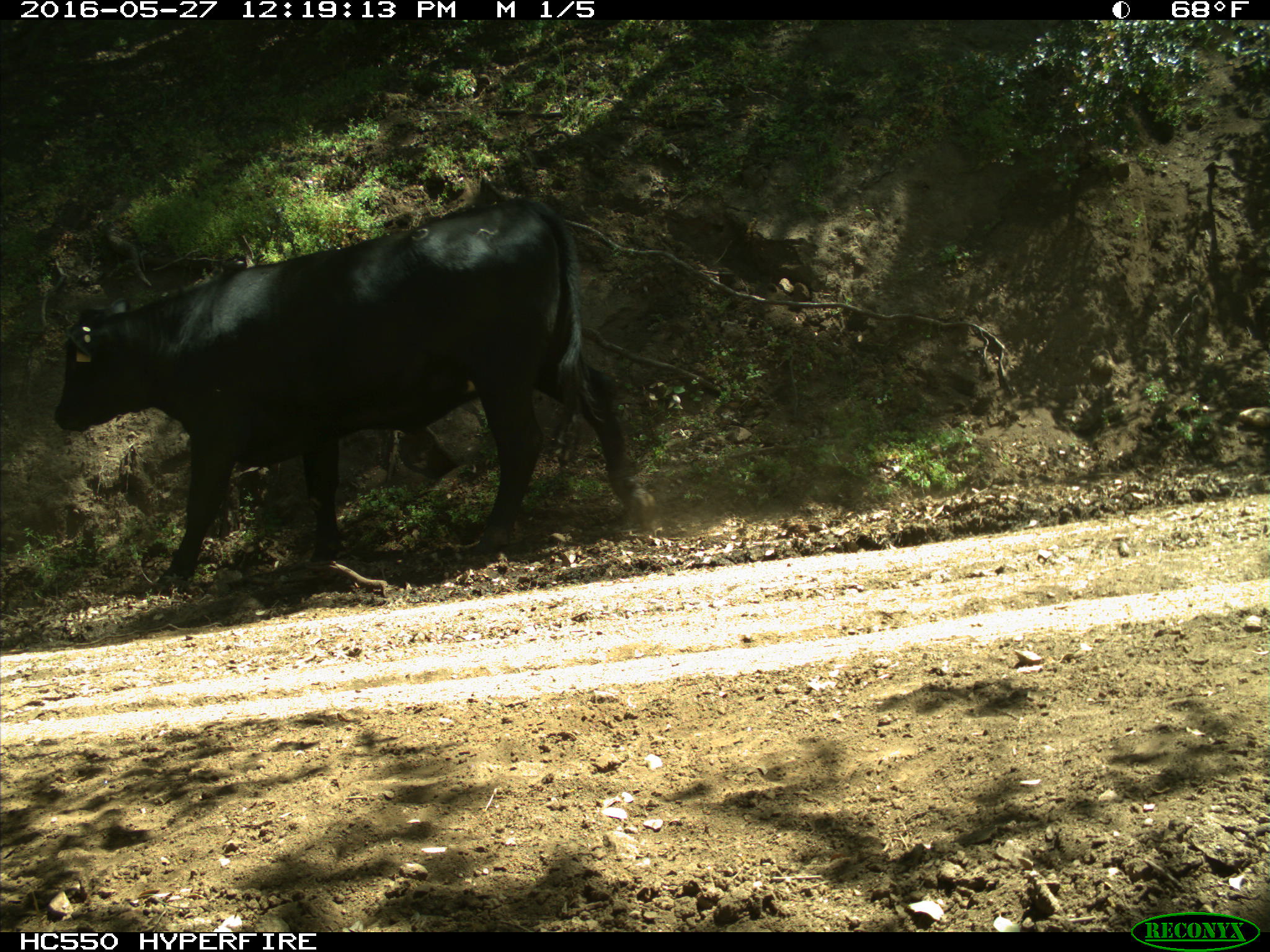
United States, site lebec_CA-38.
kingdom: Animalia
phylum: Chordata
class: Mammalia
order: Artiodactyla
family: Bovidae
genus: Bos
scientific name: Bos taurus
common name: domestic cow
Bos taurus (domestic cow).